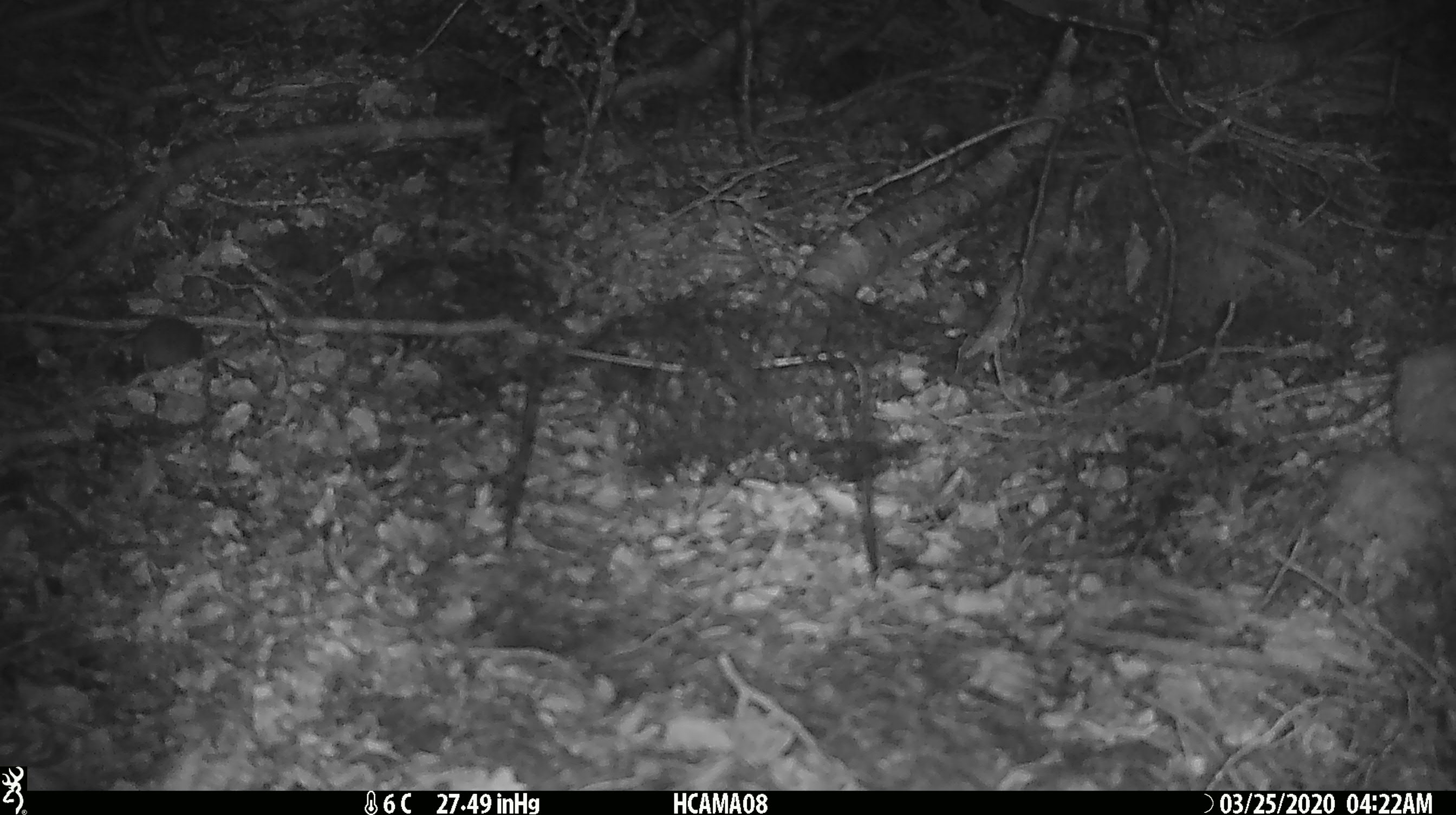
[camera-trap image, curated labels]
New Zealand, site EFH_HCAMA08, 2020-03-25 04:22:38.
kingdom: Animalia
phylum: Chordata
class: Mammalia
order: Rodentia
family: Muridae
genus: Mus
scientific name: Mus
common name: mouse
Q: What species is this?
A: Mouse (Mus).